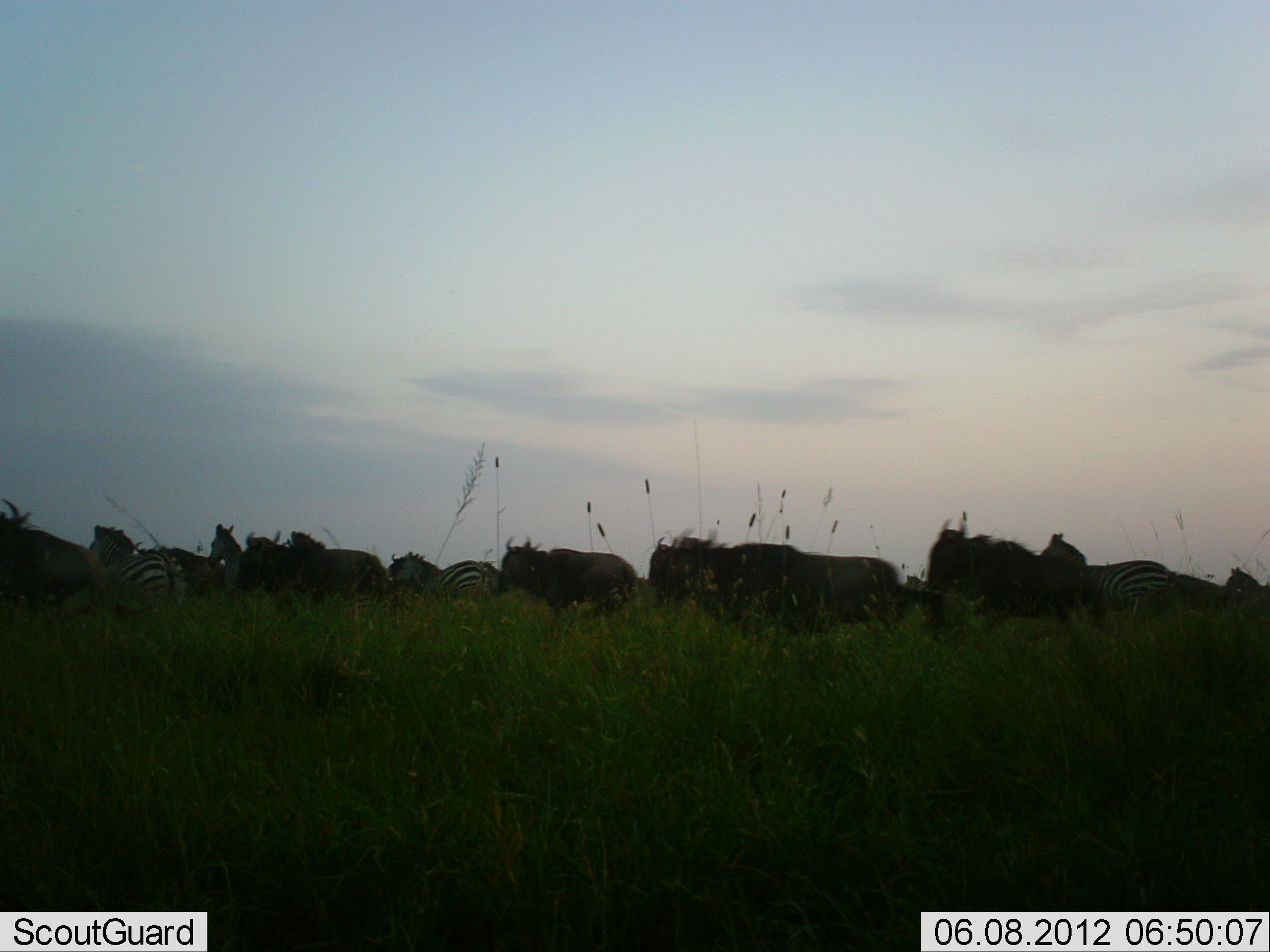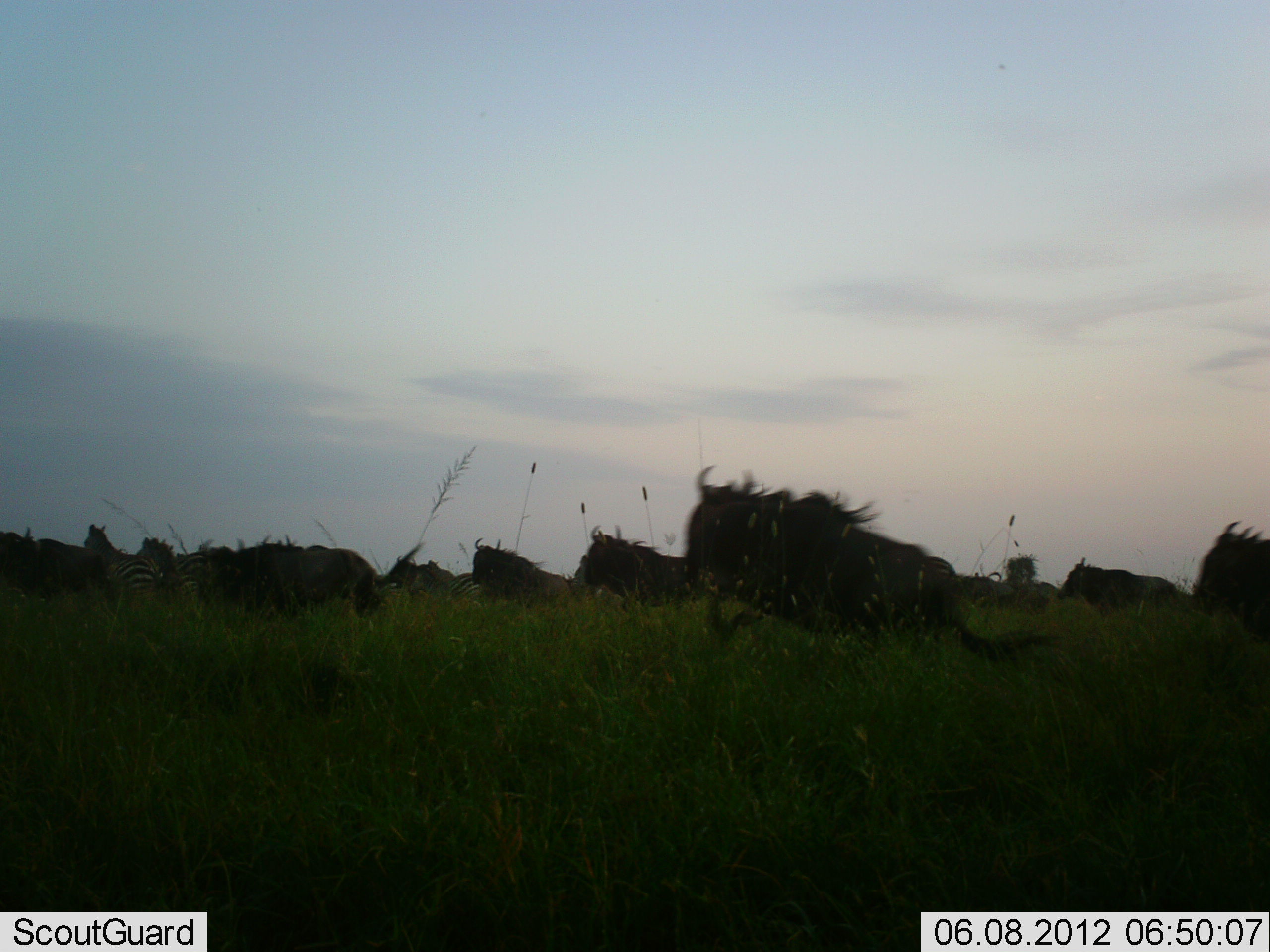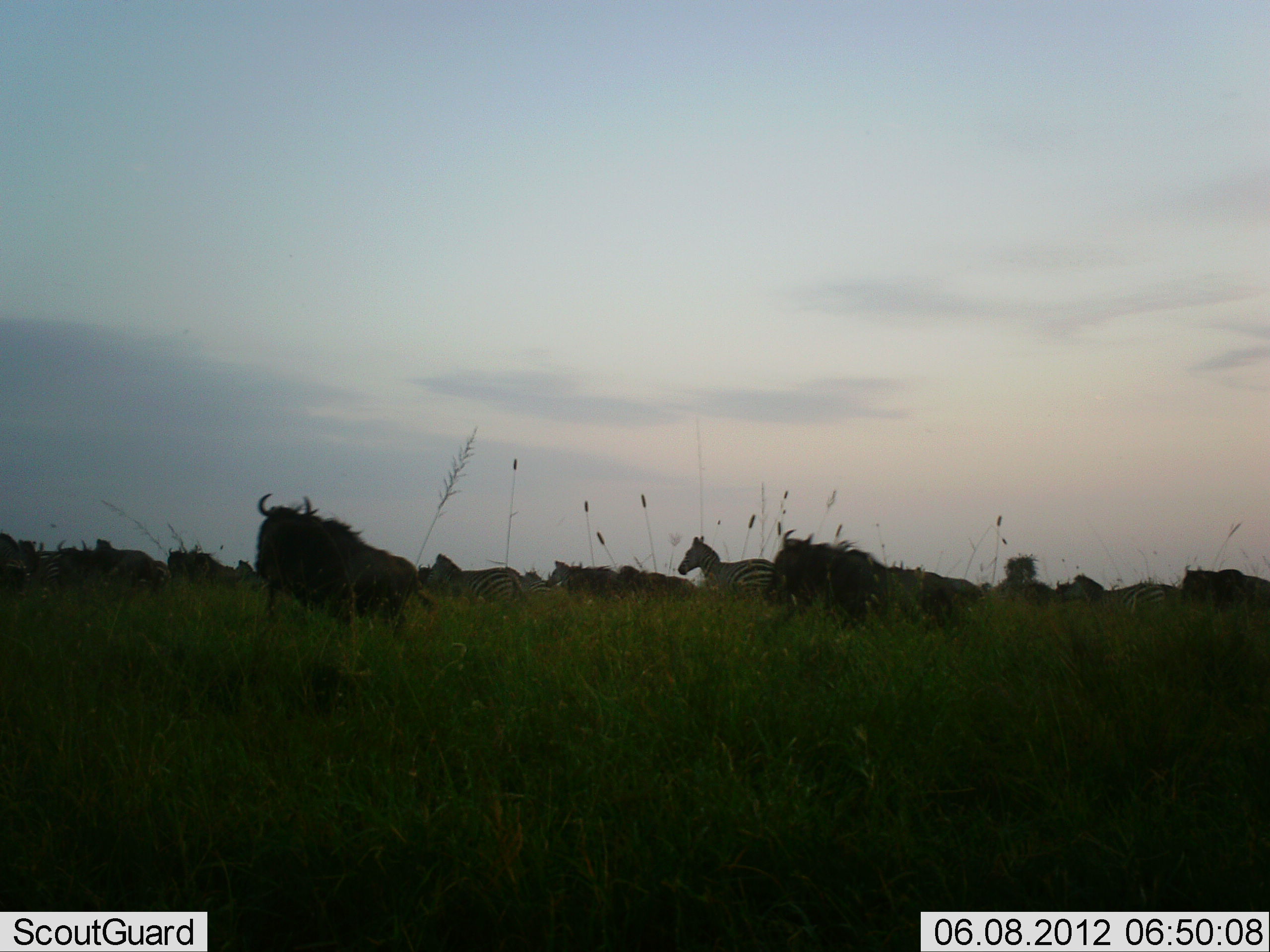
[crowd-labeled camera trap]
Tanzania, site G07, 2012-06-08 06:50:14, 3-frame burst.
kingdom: Animalia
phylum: Chordata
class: Mammalia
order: Artiodactyla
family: Bovidae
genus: Connochaetes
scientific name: Connochaetes taurinus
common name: blue wildebeest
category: wildebeest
Wildebeest (blue wildebeest) (Connochaetes taurinus), count 11-50. Behavior (volunteer vote fractions): standing 0%, resting 0%, moving 100%, interacting 0%. Young present (vote fraction): 0%. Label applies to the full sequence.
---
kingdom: Animalia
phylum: Chordata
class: Mammalia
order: Perissodactyla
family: Equidae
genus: Equus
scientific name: Equus quagga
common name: plains zebra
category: zebra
Zebra (plains zebra) (Equus quagga), count 6. Behavior (volunteer vote fractions): standing 10%, resting 0%, moving 90%, interacting 0%. Young present (vote fraction): 0%. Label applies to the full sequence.